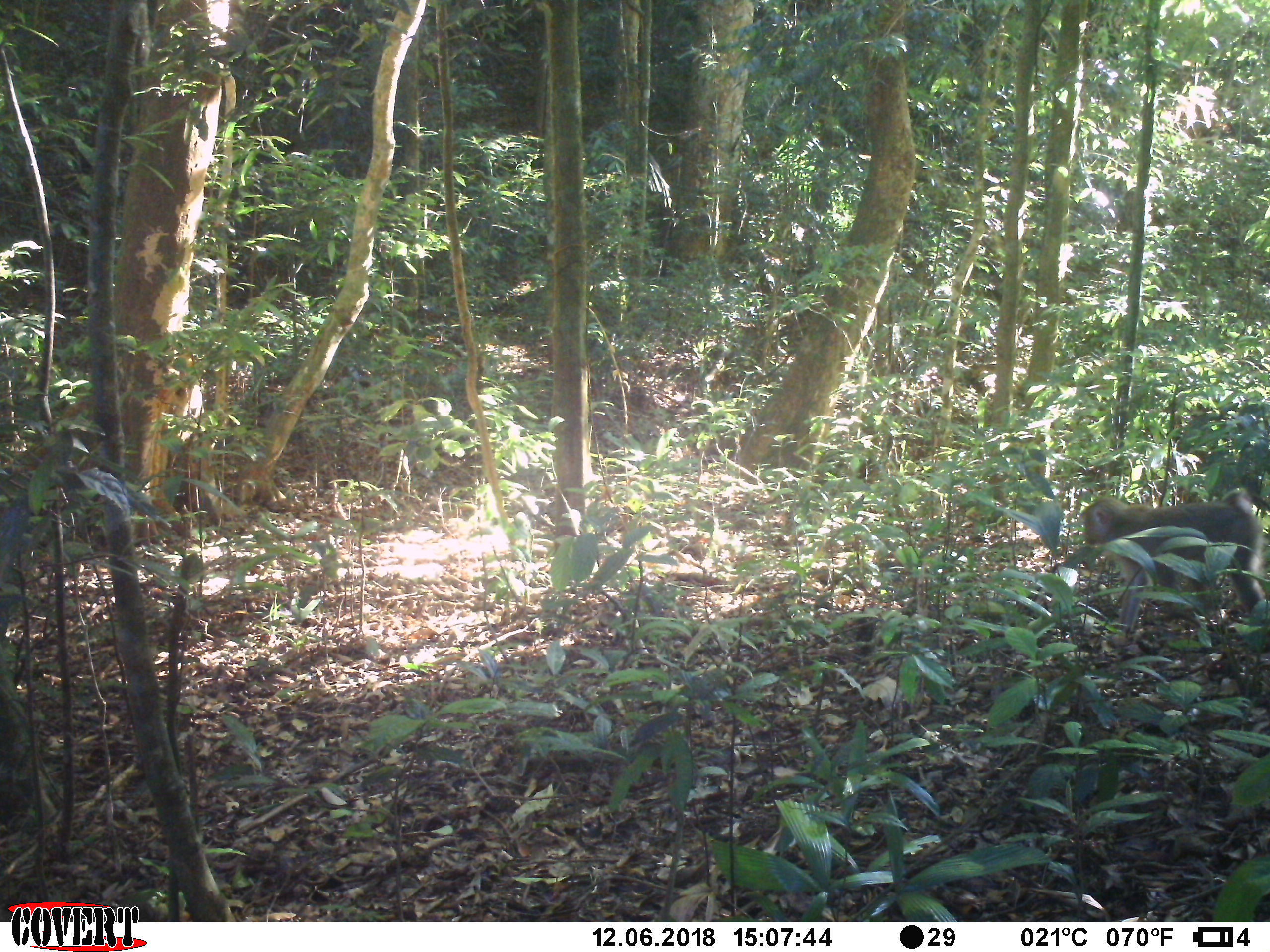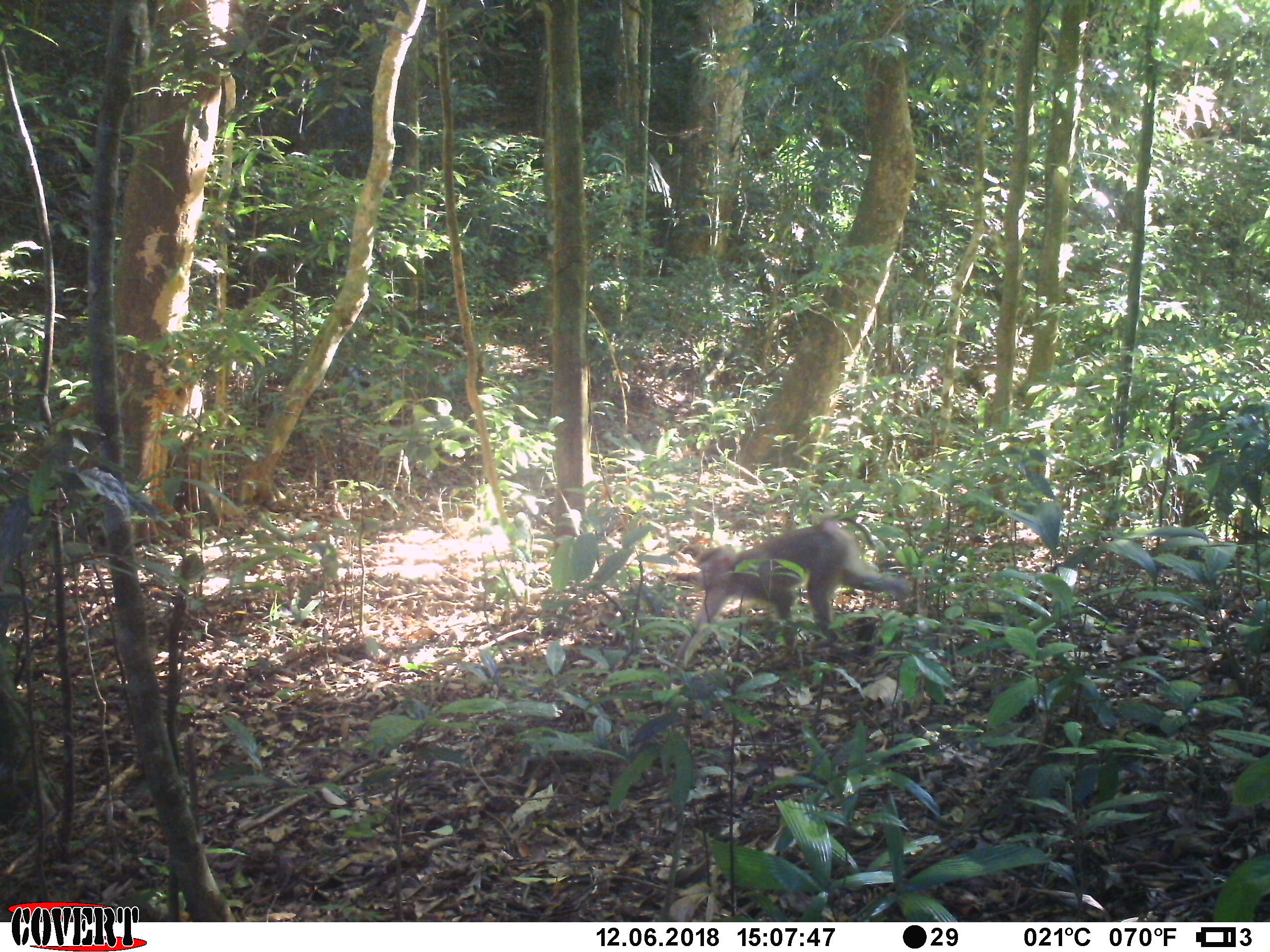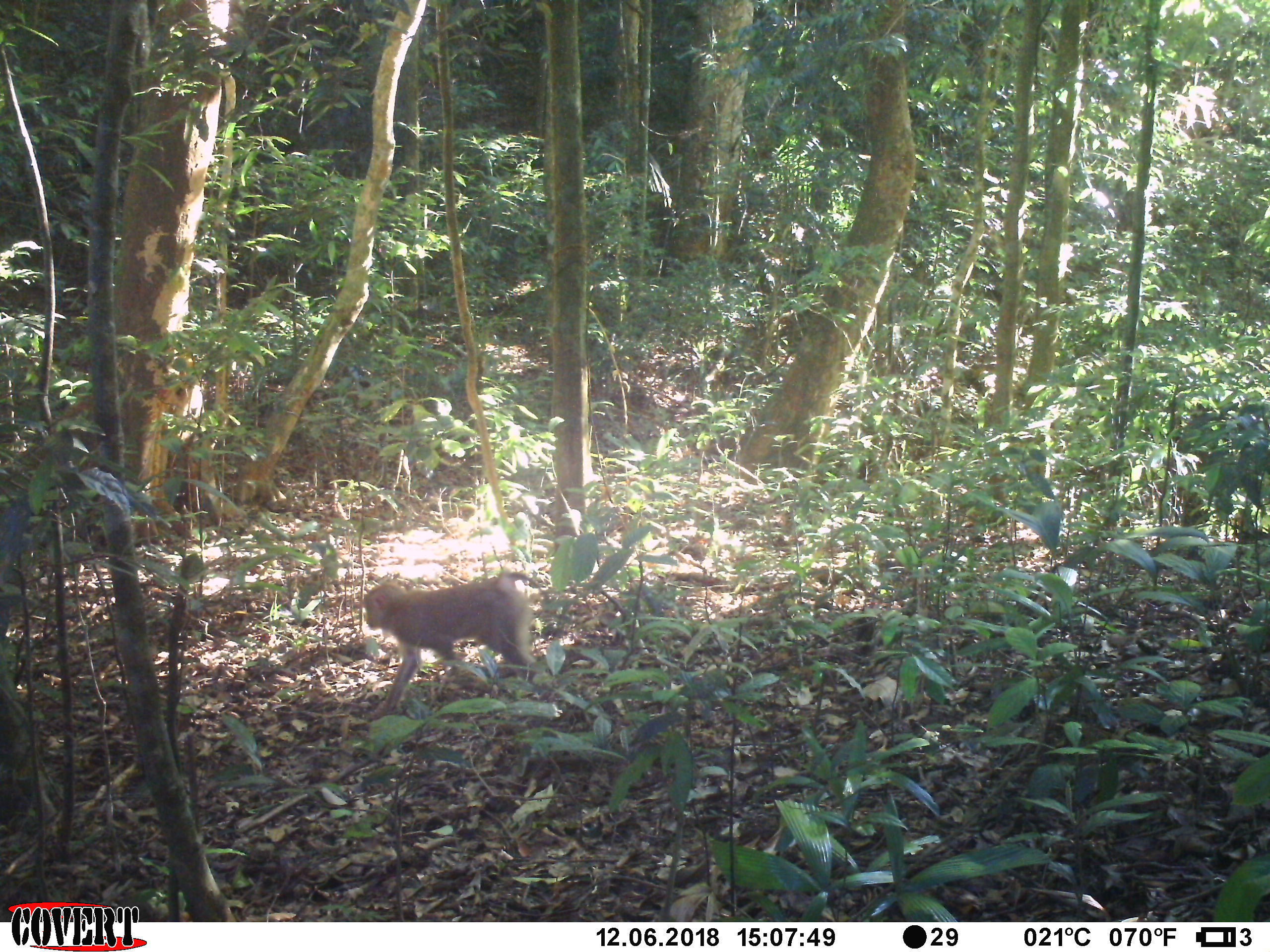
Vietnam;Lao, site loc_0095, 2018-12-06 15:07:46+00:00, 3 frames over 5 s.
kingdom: Animalia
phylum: Chordata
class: Mammalia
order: Primates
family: Cercopithecidae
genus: Macaca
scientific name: Macaca nemestrina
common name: pig-tailed macaque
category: pig tailed macaque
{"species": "pig tailed macaque (pig-tailed macaque) (Macaca nemestrina)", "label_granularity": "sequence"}